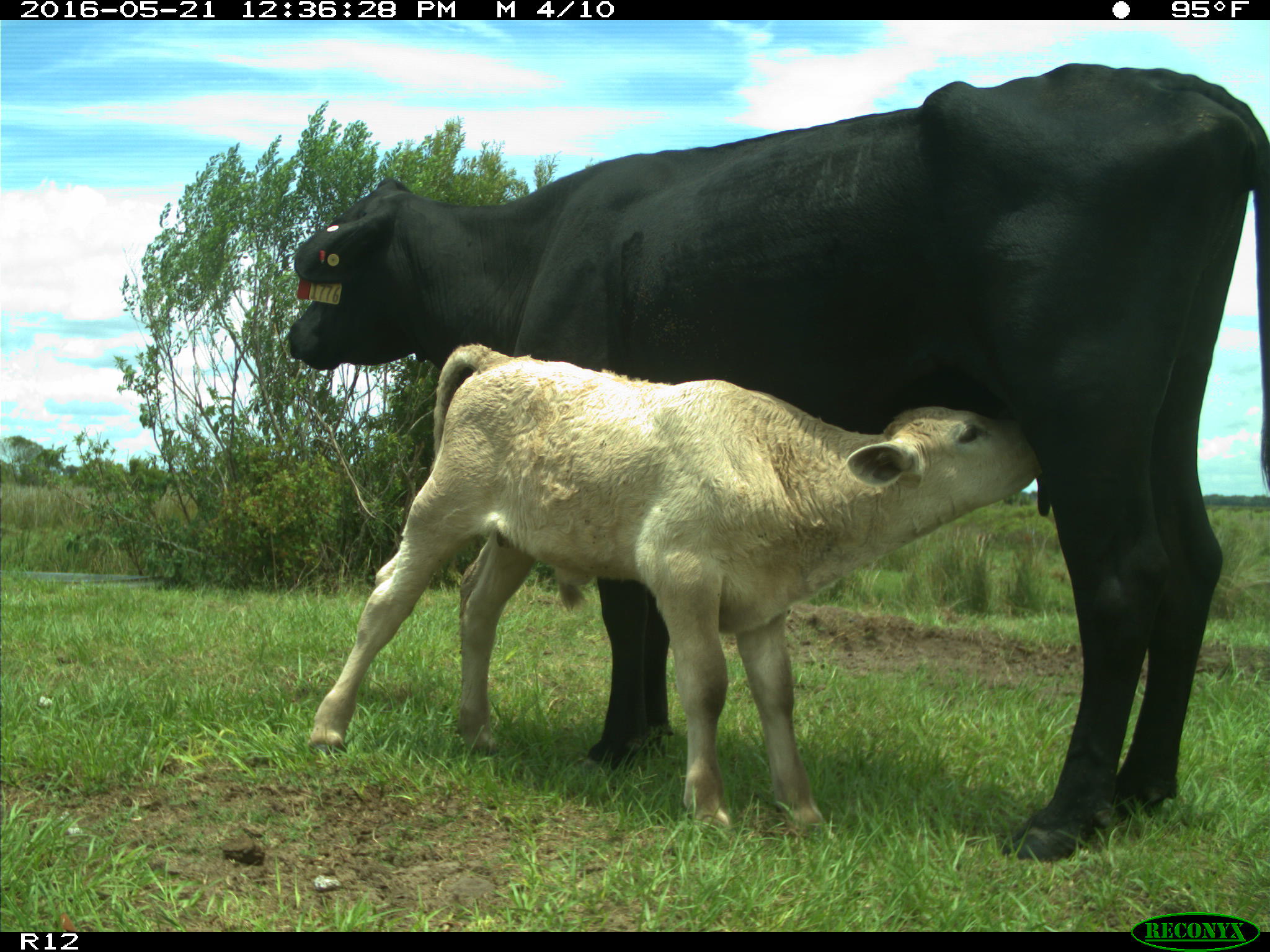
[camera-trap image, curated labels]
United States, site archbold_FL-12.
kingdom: Animalia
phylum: Chordata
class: Mammalia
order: Artiodactyla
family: Bovidae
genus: Bos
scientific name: Bos taurus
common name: domestic cow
Bos taurus (domestic cow).